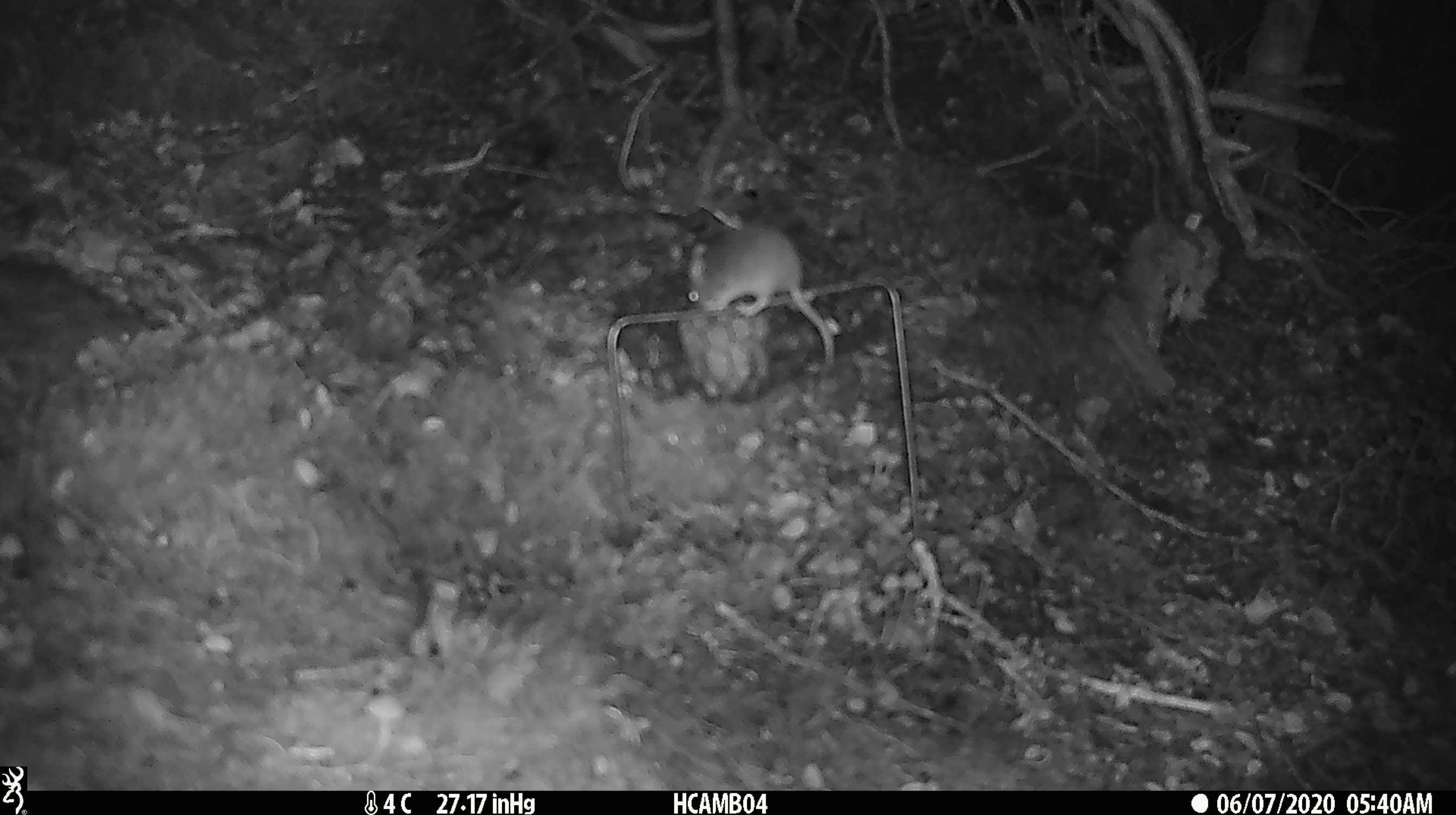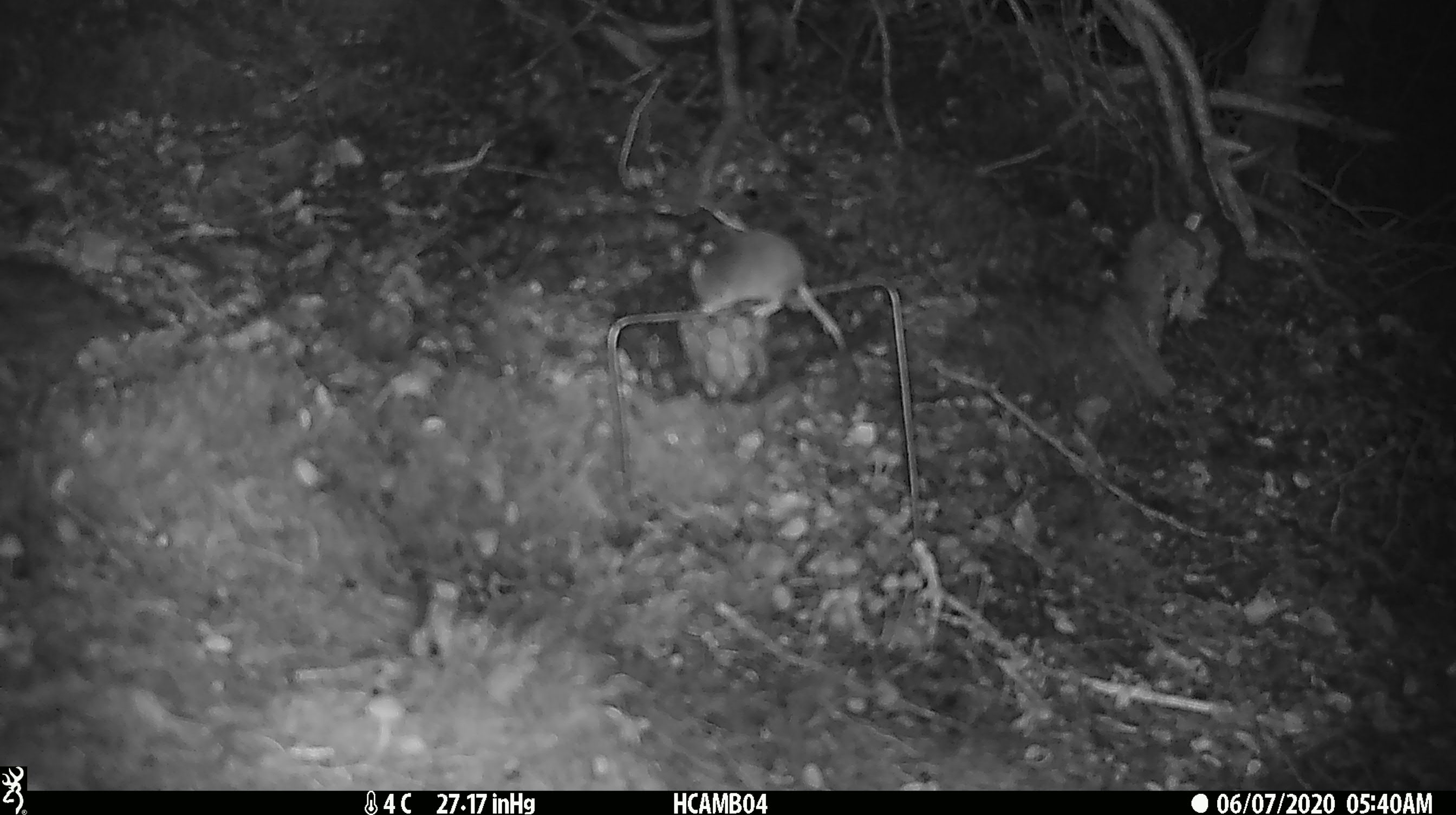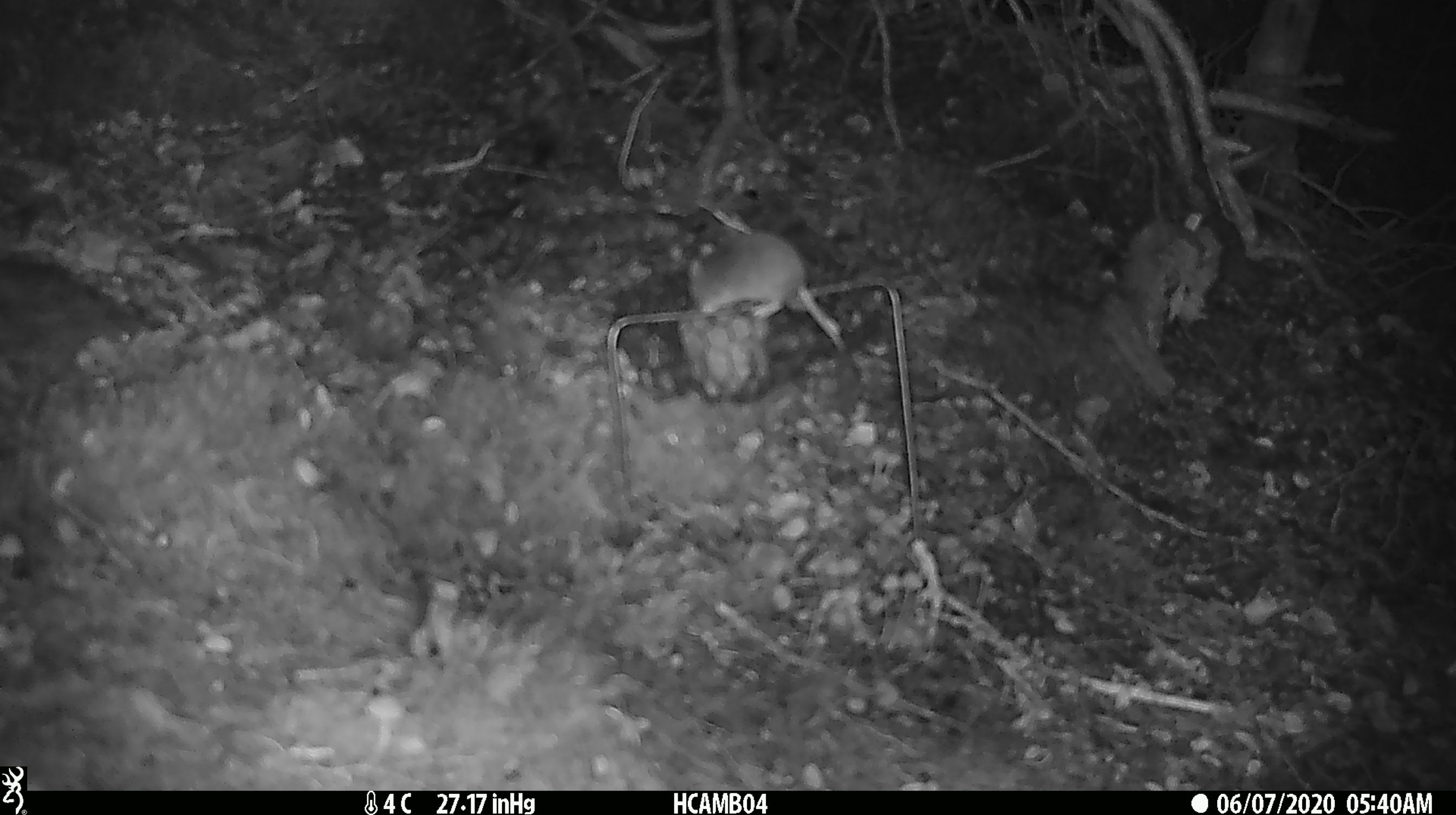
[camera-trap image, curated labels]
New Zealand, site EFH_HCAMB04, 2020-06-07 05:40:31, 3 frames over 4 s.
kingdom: Animalia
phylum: Chordata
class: Mammalia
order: Rodentia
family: Muridae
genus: Mus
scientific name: Mus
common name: mouse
Mouse (Mus).